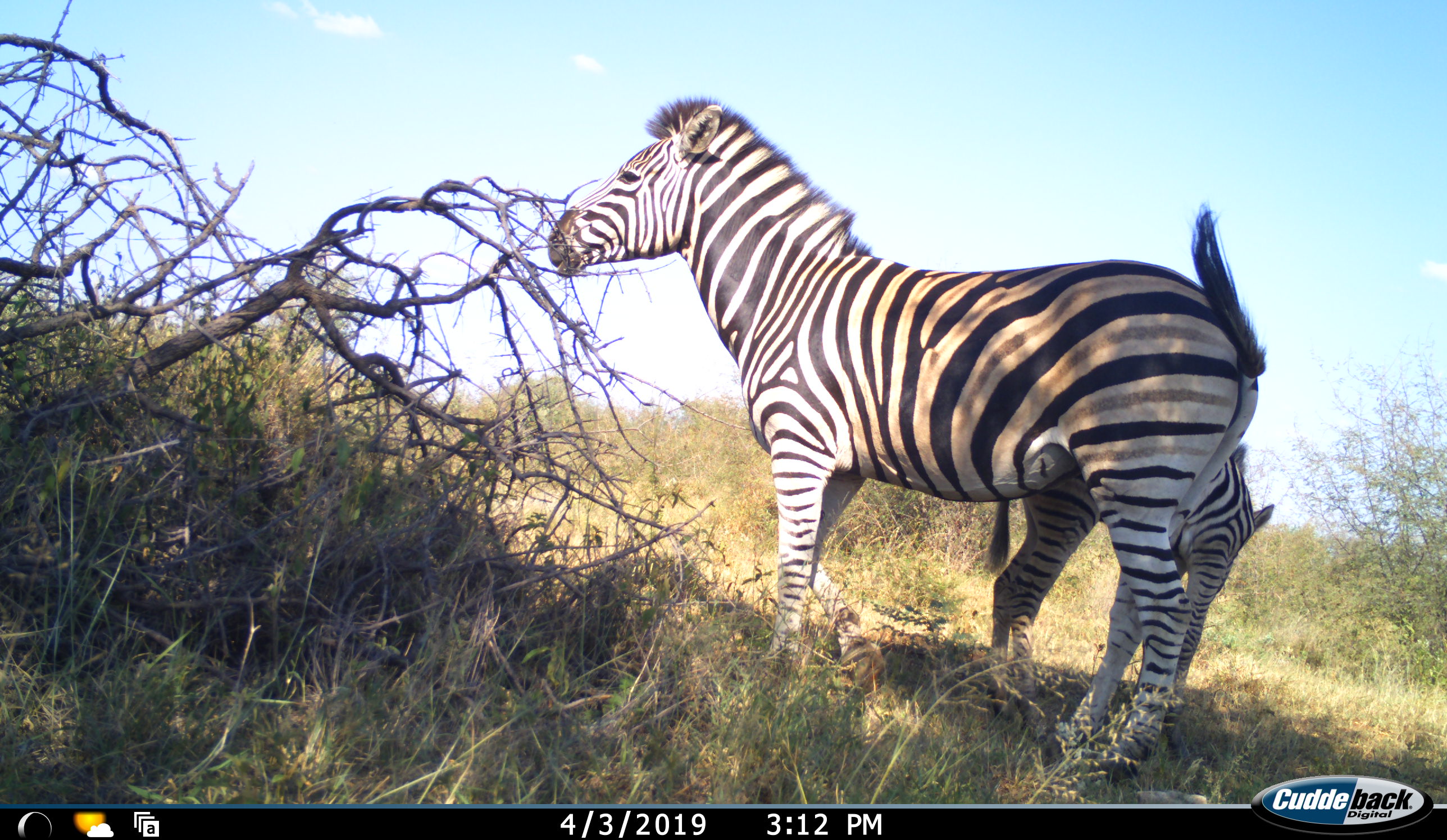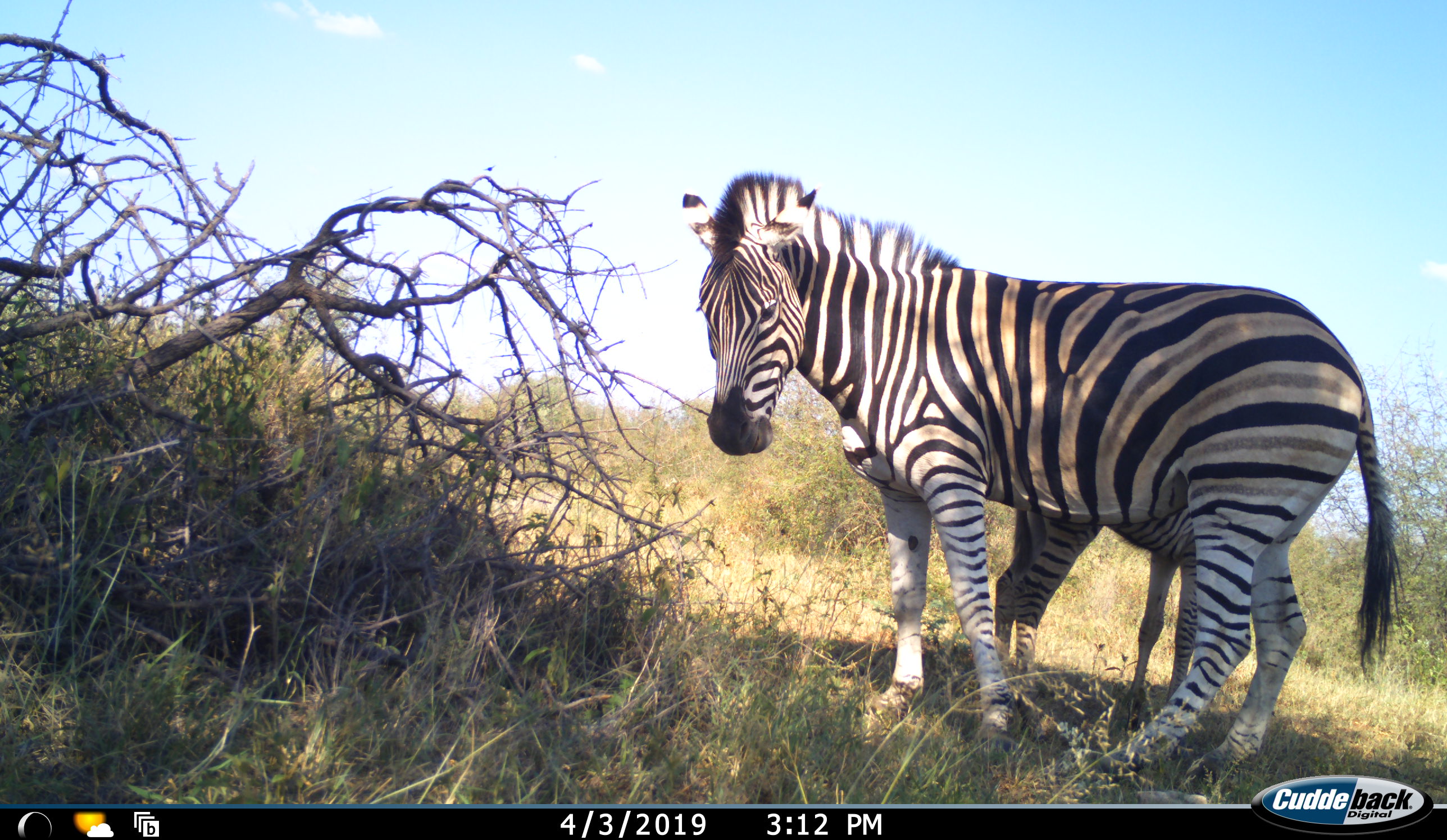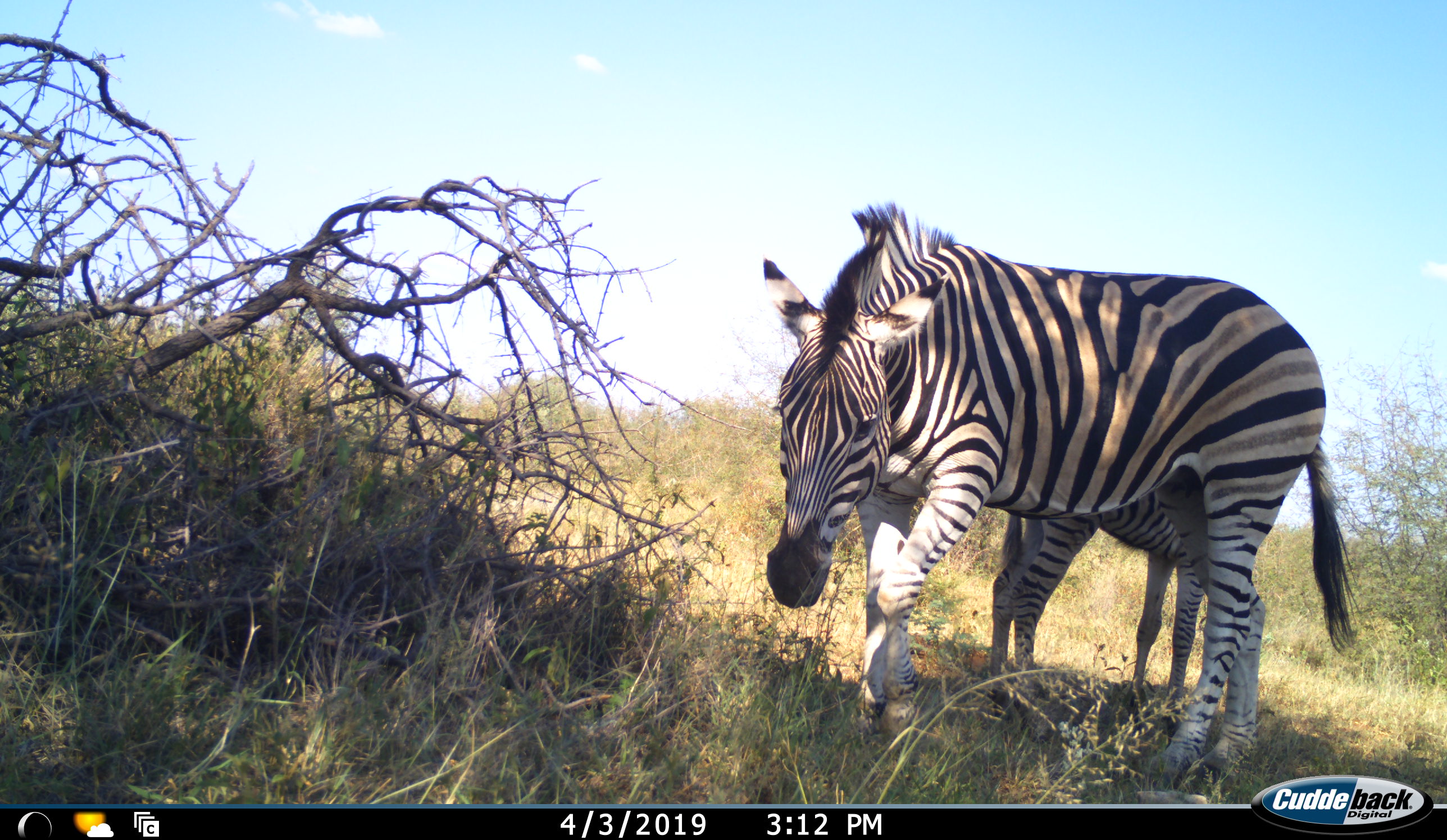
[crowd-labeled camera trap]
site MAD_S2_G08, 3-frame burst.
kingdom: Animalia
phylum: Chordata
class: Mammalia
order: Perissodactyla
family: Equidae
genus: Equus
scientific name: Equus quagga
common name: plains zebra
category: zebraplains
Zebraplains (plains zebra) (Equus quagga), count 2. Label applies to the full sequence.